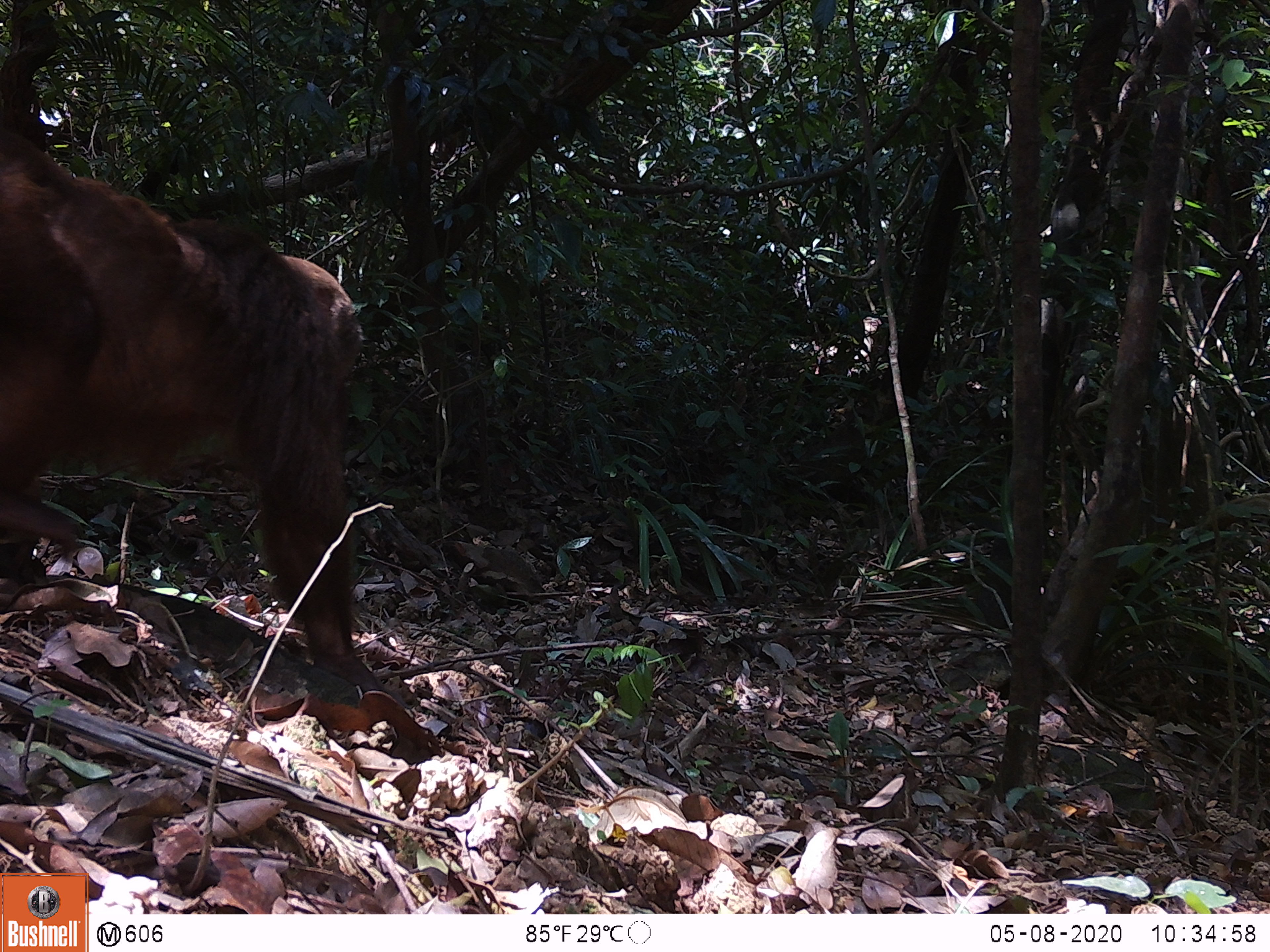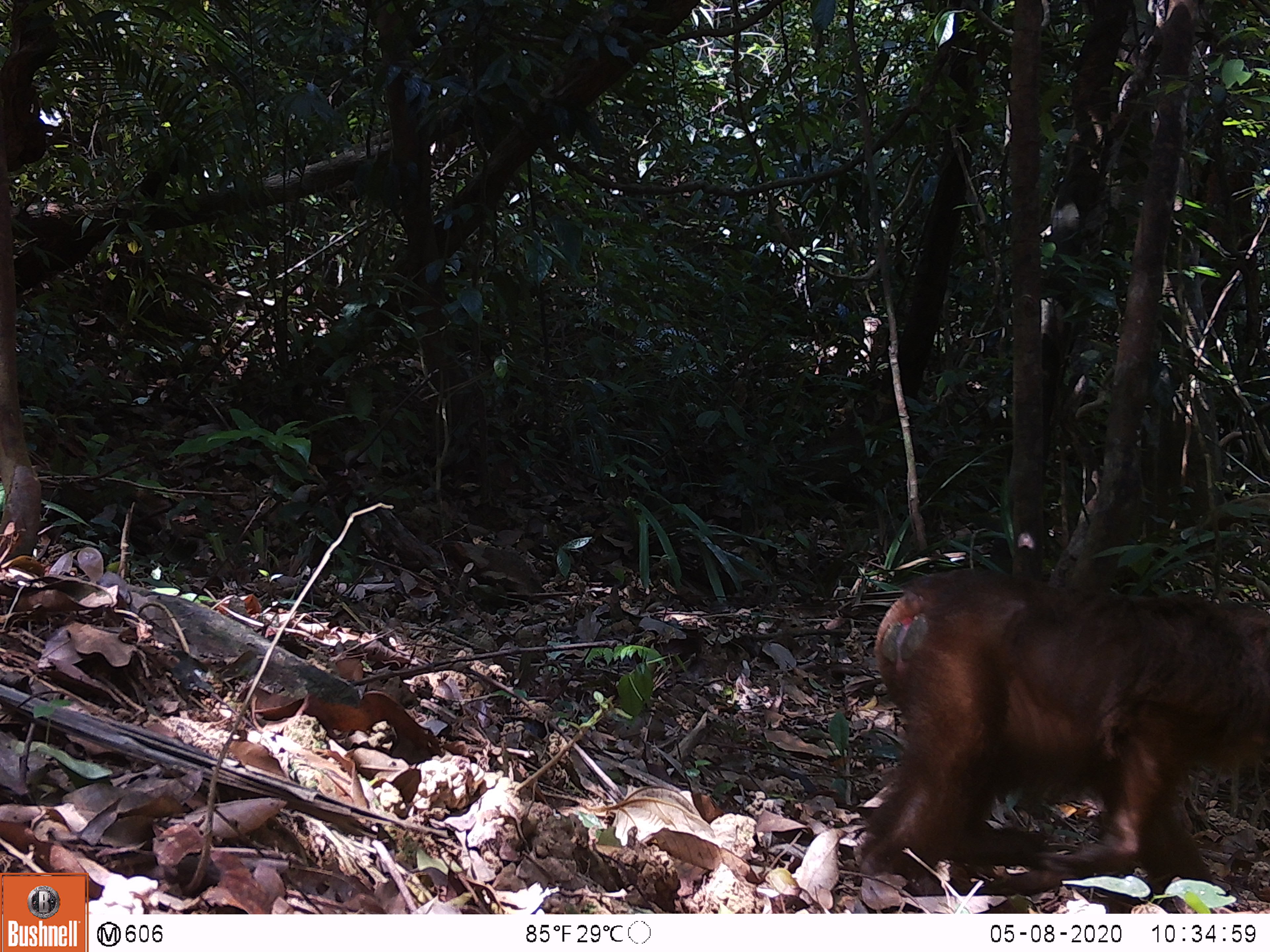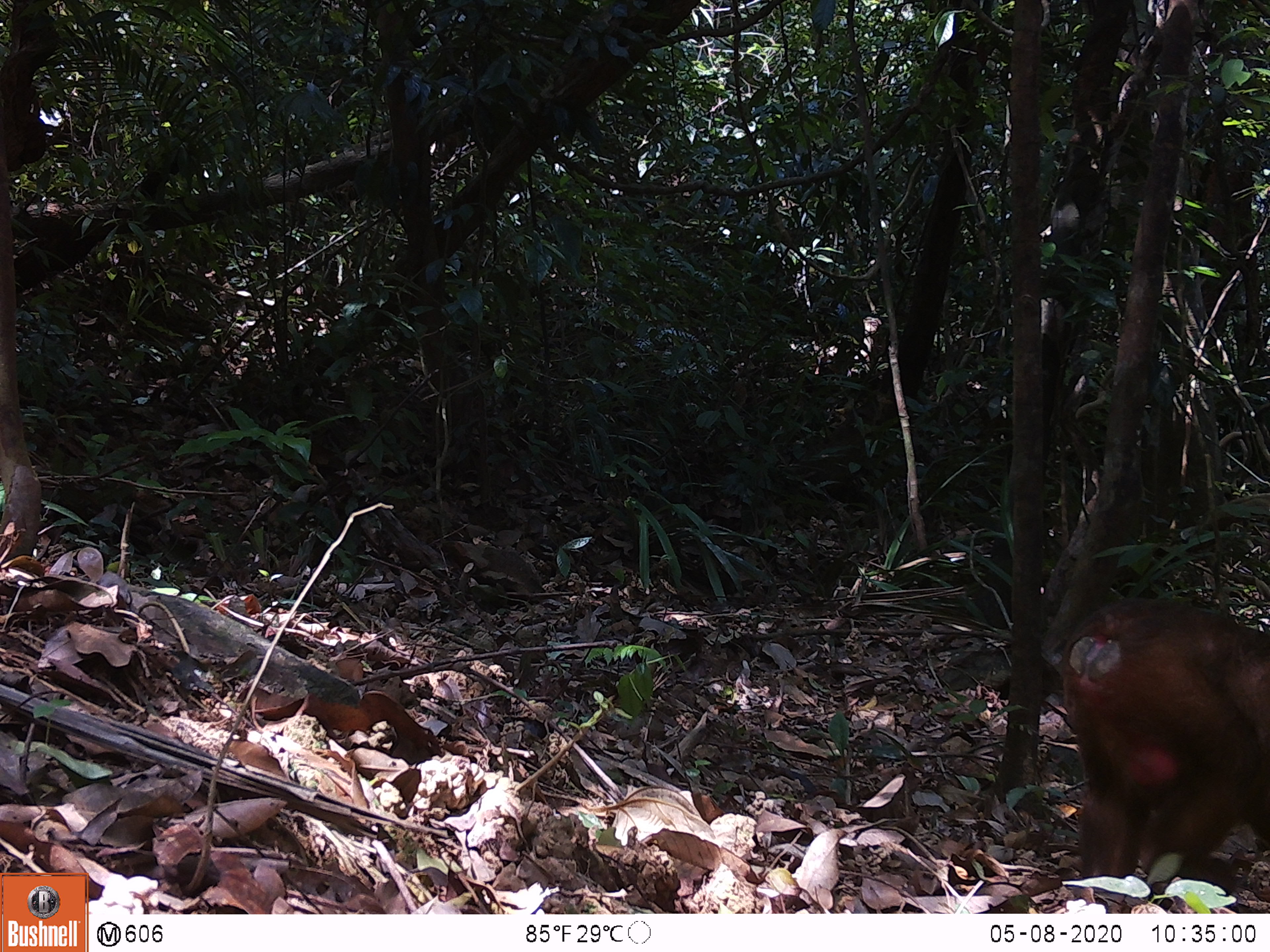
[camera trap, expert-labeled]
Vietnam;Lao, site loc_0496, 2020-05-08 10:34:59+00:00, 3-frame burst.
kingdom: Animalia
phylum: Chordata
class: Mammalia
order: Primates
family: Cercopithecidae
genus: Macaca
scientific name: Macaca arctoides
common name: stump-tailed macaque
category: stump tailed macaque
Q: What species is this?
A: Stump tailed macaque (stump-tailed macaque) (Macaca arctoides).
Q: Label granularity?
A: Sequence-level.